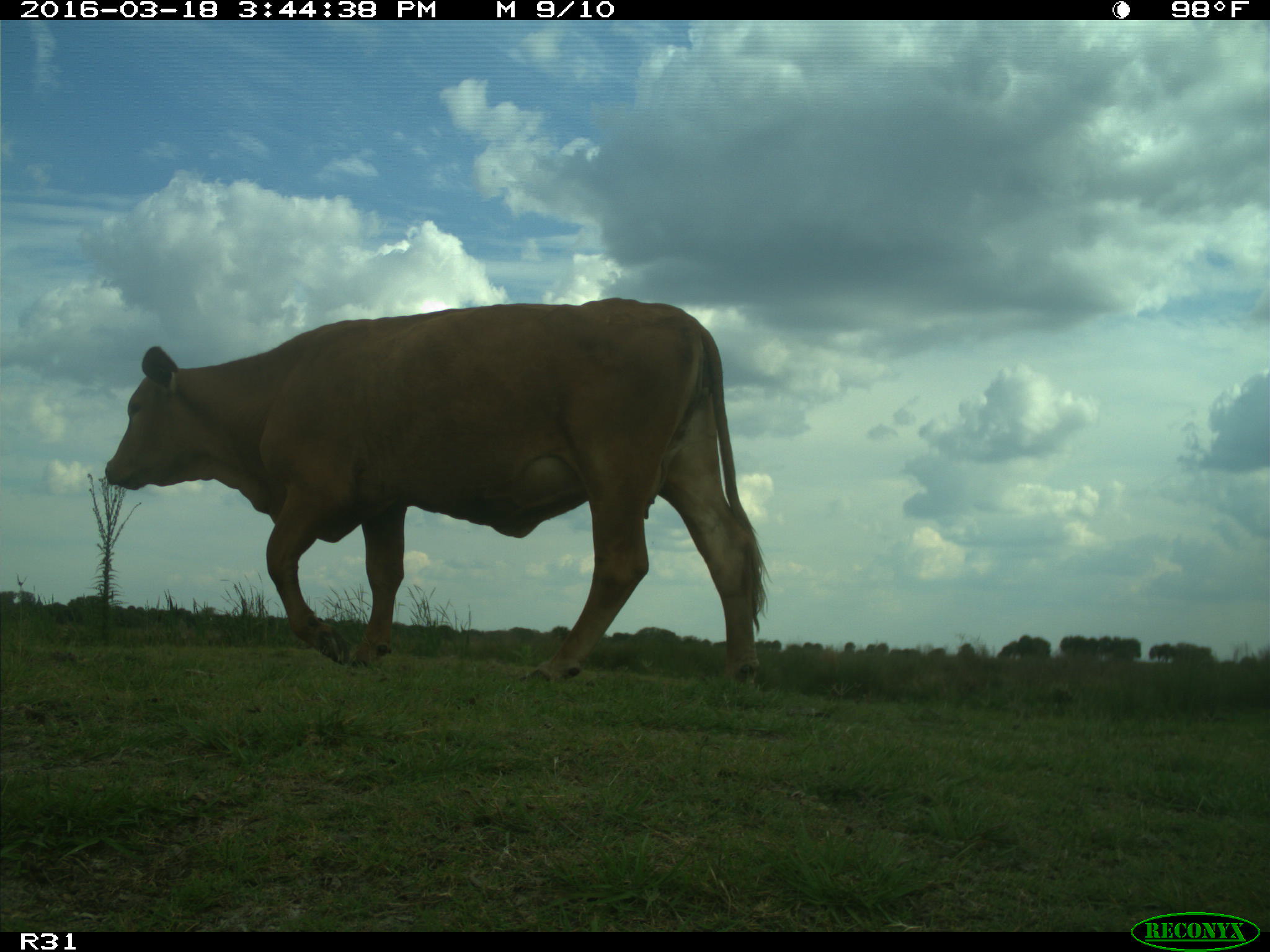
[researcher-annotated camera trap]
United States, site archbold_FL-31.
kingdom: Animalia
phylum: Chordata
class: Mammalia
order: Artiodactyla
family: Bovidae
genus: Bos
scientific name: Bos taurus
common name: domestic cow